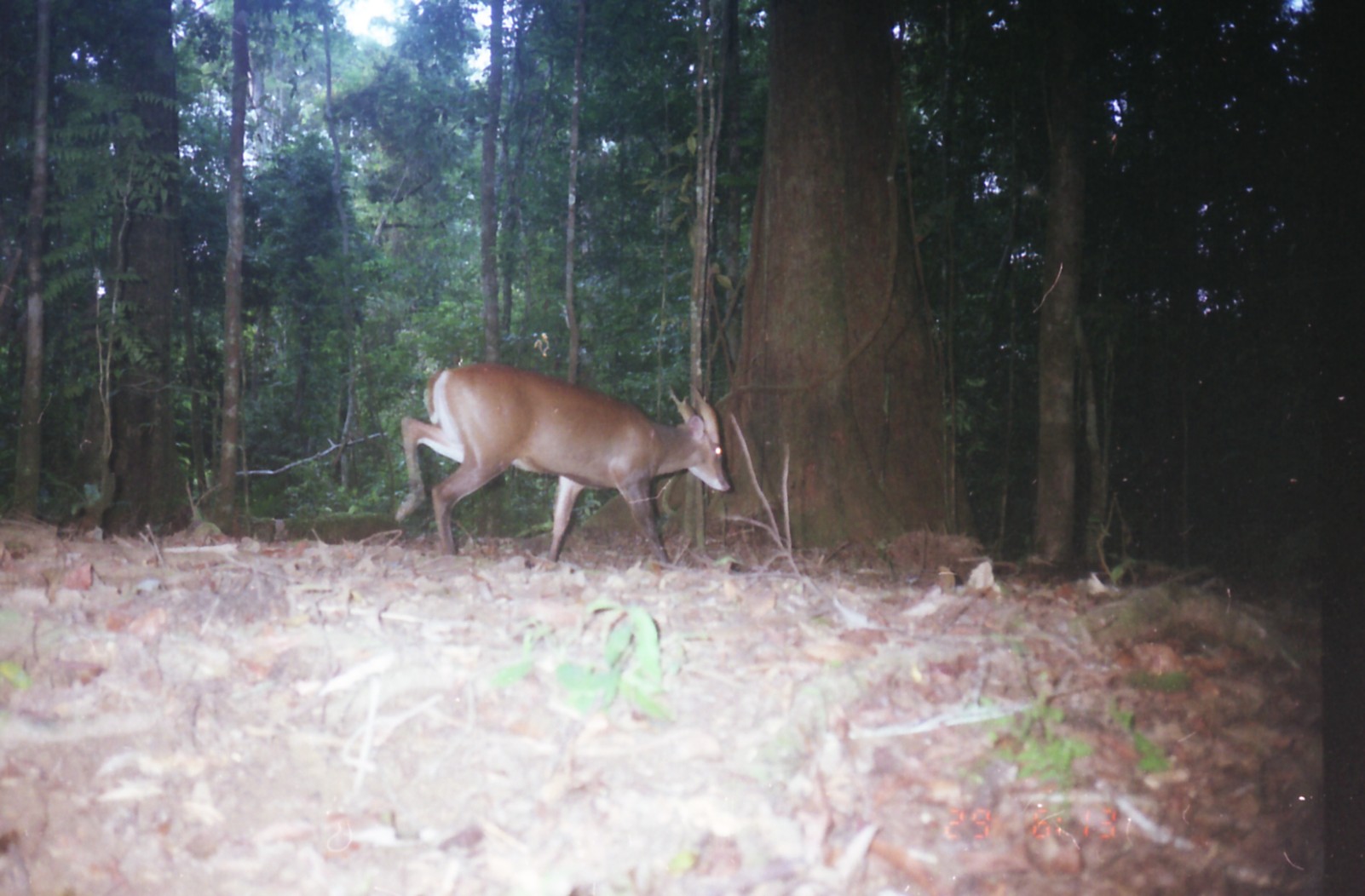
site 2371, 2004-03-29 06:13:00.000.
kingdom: Animalia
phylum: Chordata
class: Mammalia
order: Artiodactyla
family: Cervidae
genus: Muntiacus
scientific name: Muntiacus muntjak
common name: southern red muntjac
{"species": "Muntiacus muntjak (southern red muntjac)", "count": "1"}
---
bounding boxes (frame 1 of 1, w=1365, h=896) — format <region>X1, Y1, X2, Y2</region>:
muntiacus muntjak: <region>394, 363, 733, 566</region>